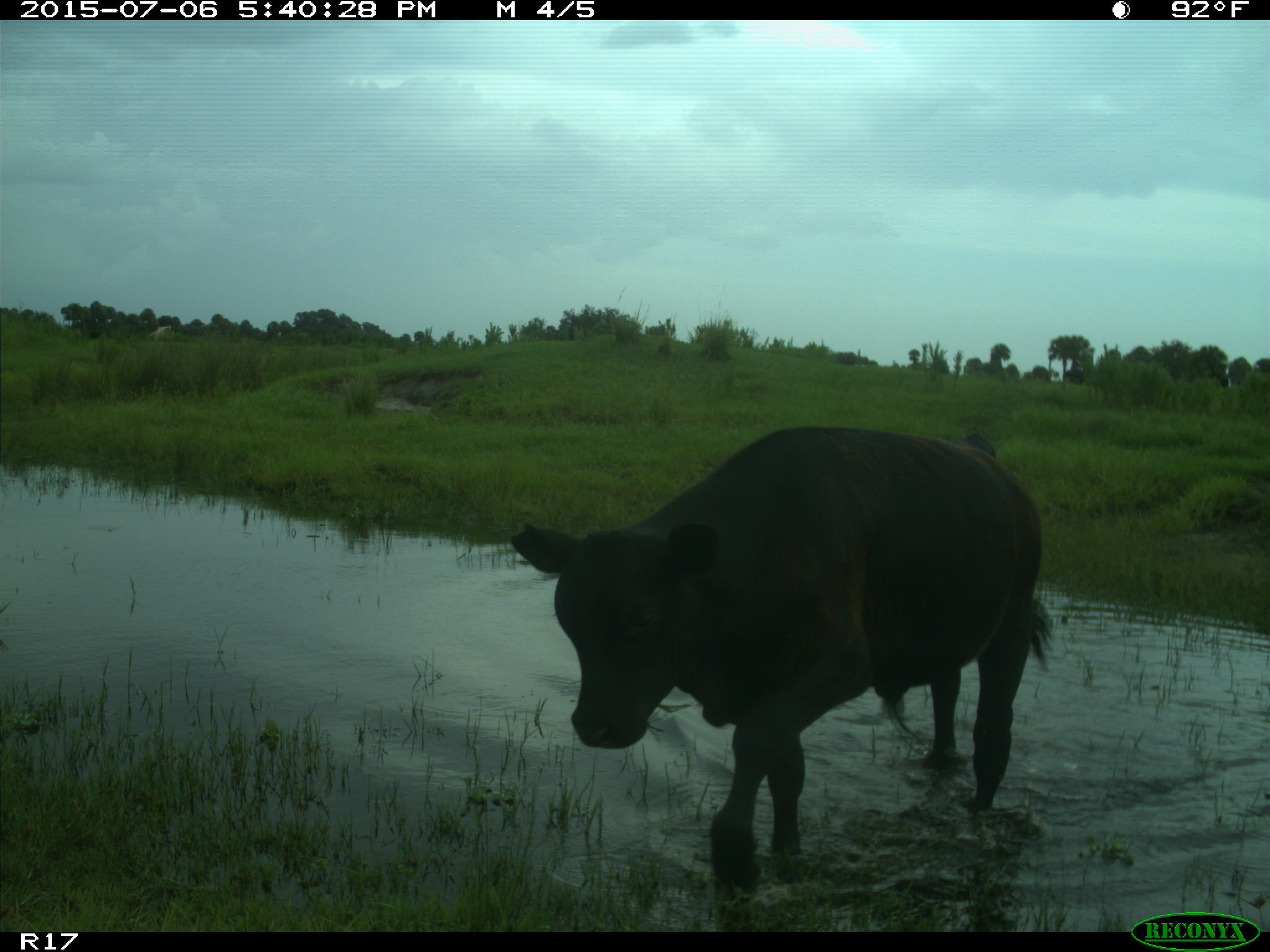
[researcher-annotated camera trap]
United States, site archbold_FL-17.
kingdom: Animalia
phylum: Chordata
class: Mammalia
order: Artiodactyla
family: Bovidae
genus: Bos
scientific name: Bos taurus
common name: domestic cow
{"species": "Bos taurus (domestic cow)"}